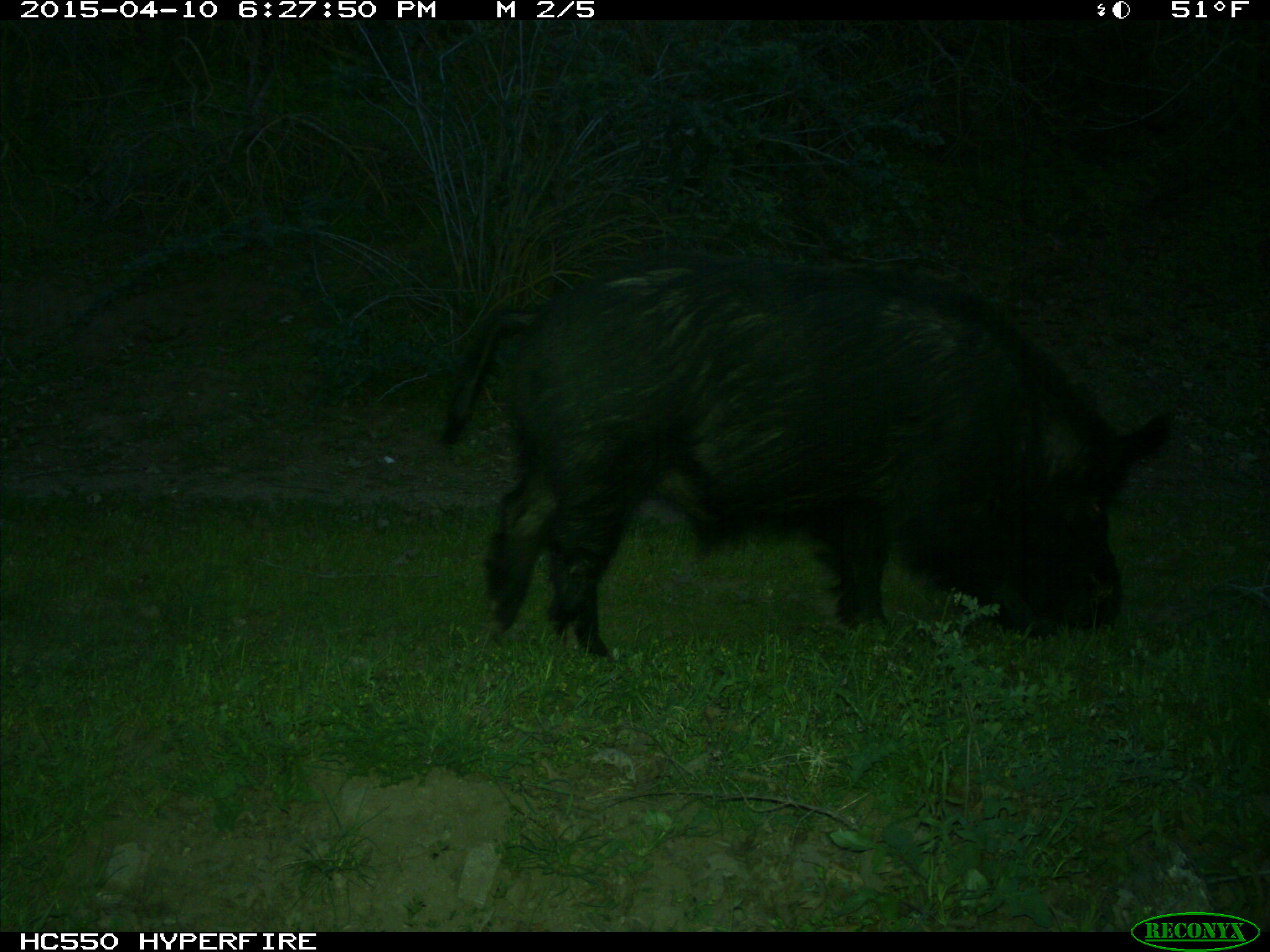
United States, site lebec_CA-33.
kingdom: Animalia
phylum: Chordata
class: Mammalia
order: Artiodactyla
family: Suidae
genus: Sus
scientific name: Sus scrofa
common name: wild boar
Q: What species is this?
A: Sus scrofa (wild boar).